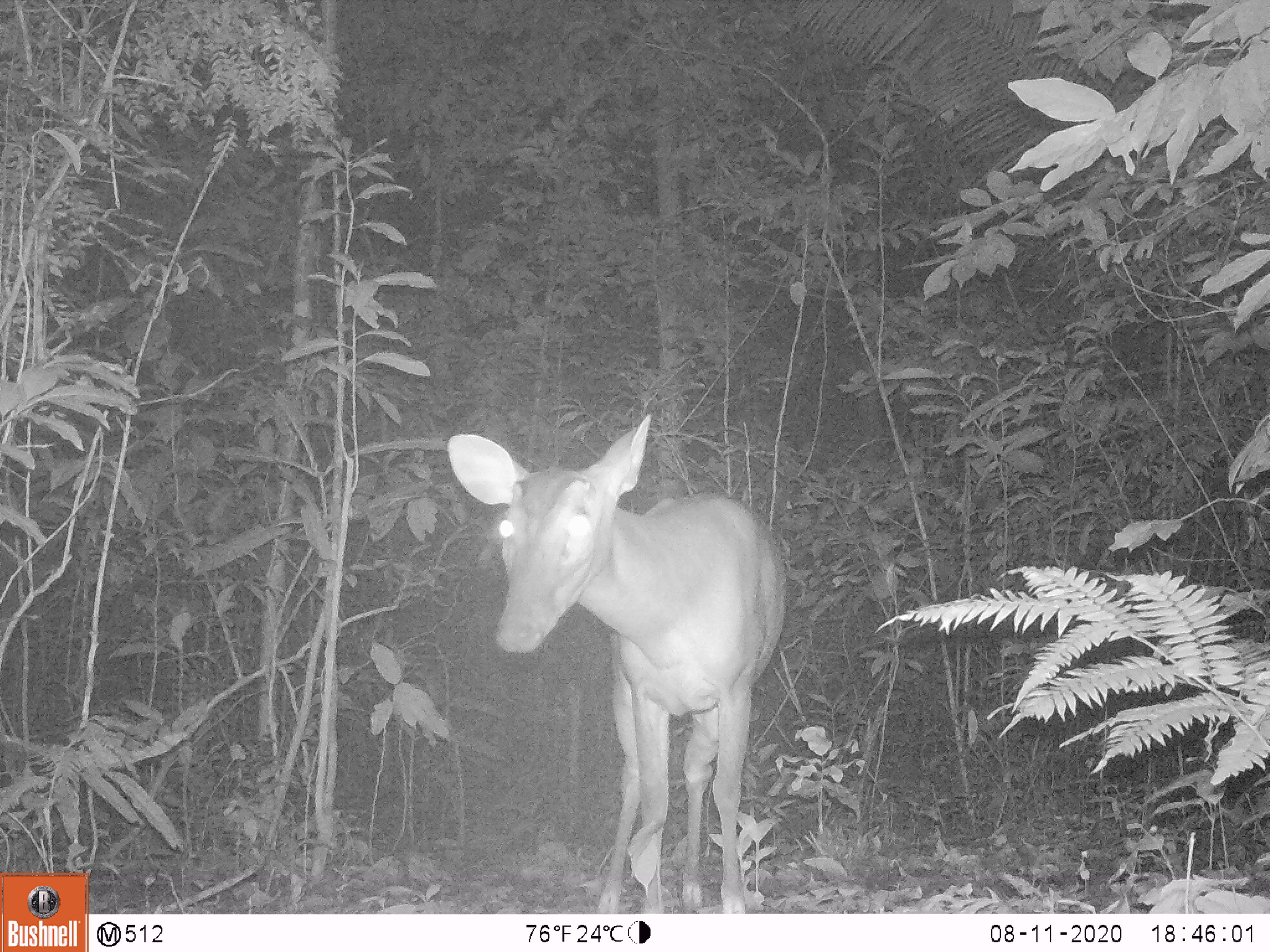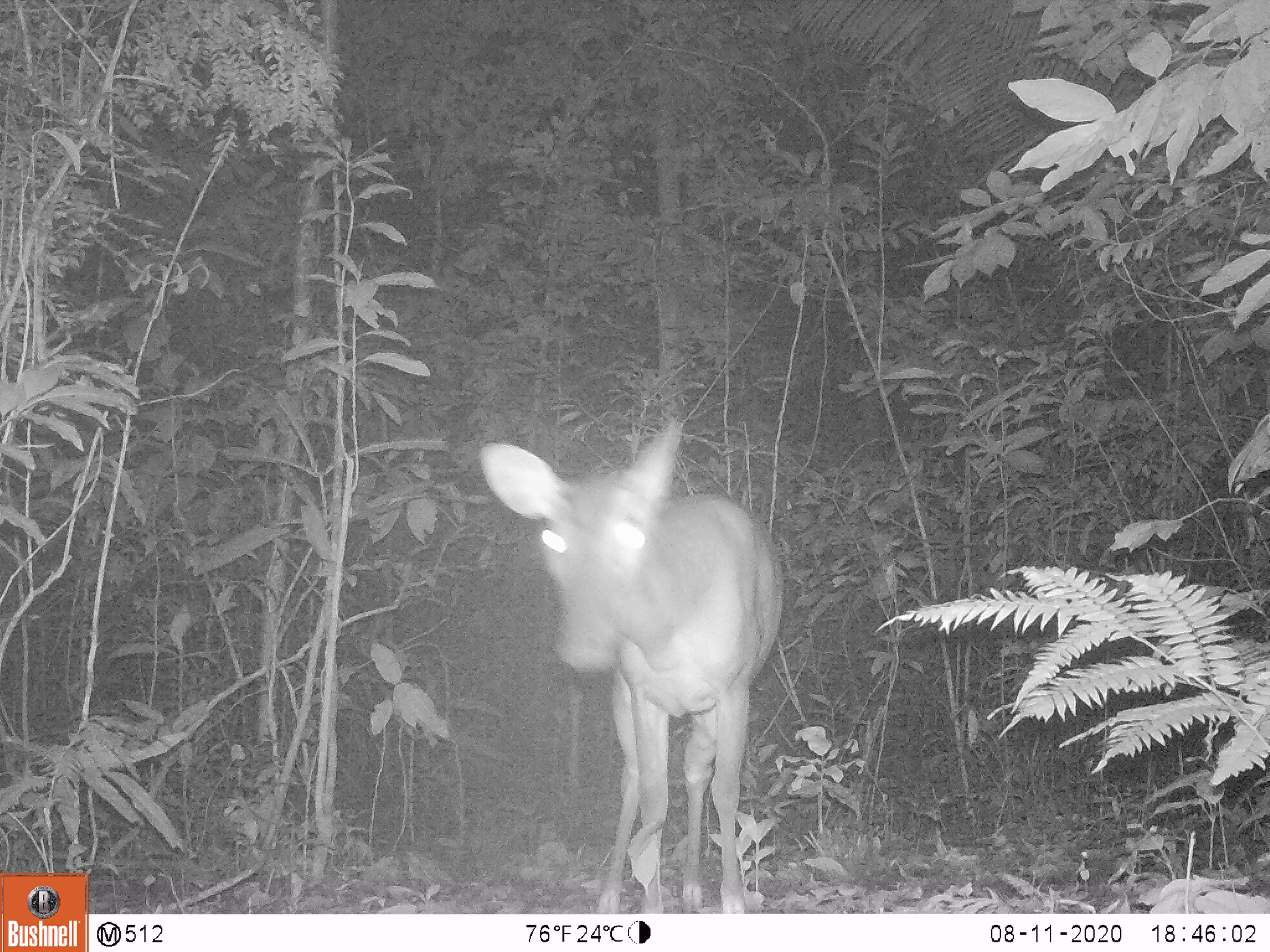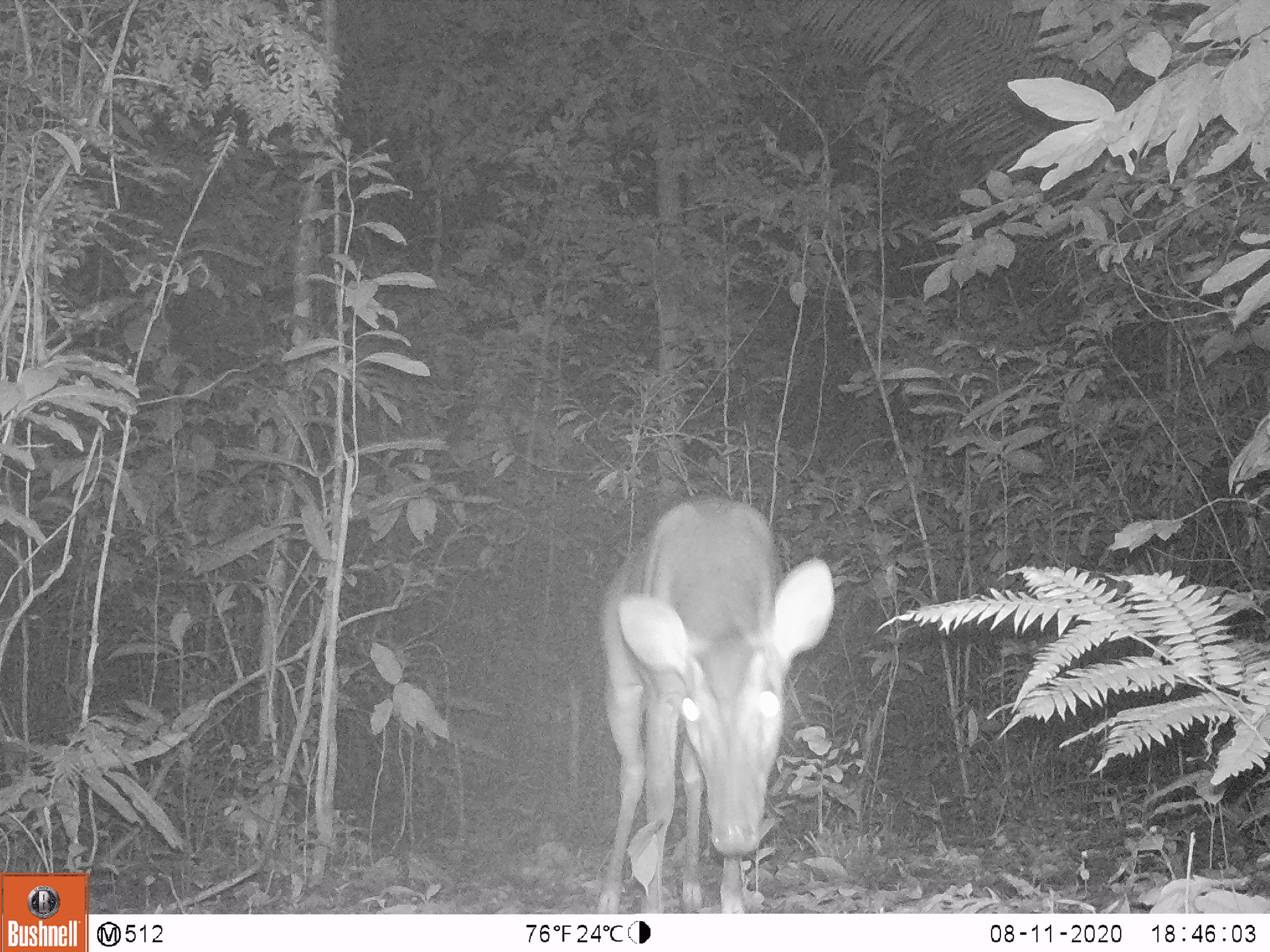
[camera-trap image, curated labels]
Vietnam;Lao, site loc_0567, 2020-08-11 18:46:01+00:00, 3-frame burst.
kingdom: Animalia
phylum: Chordata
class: Mammalia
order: Artiodactyla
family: Cervidae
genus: Muntiacus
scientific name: Muntiacus vuquangensis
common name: large-antlered muntjac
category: large antlered muntjac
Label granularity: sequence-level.